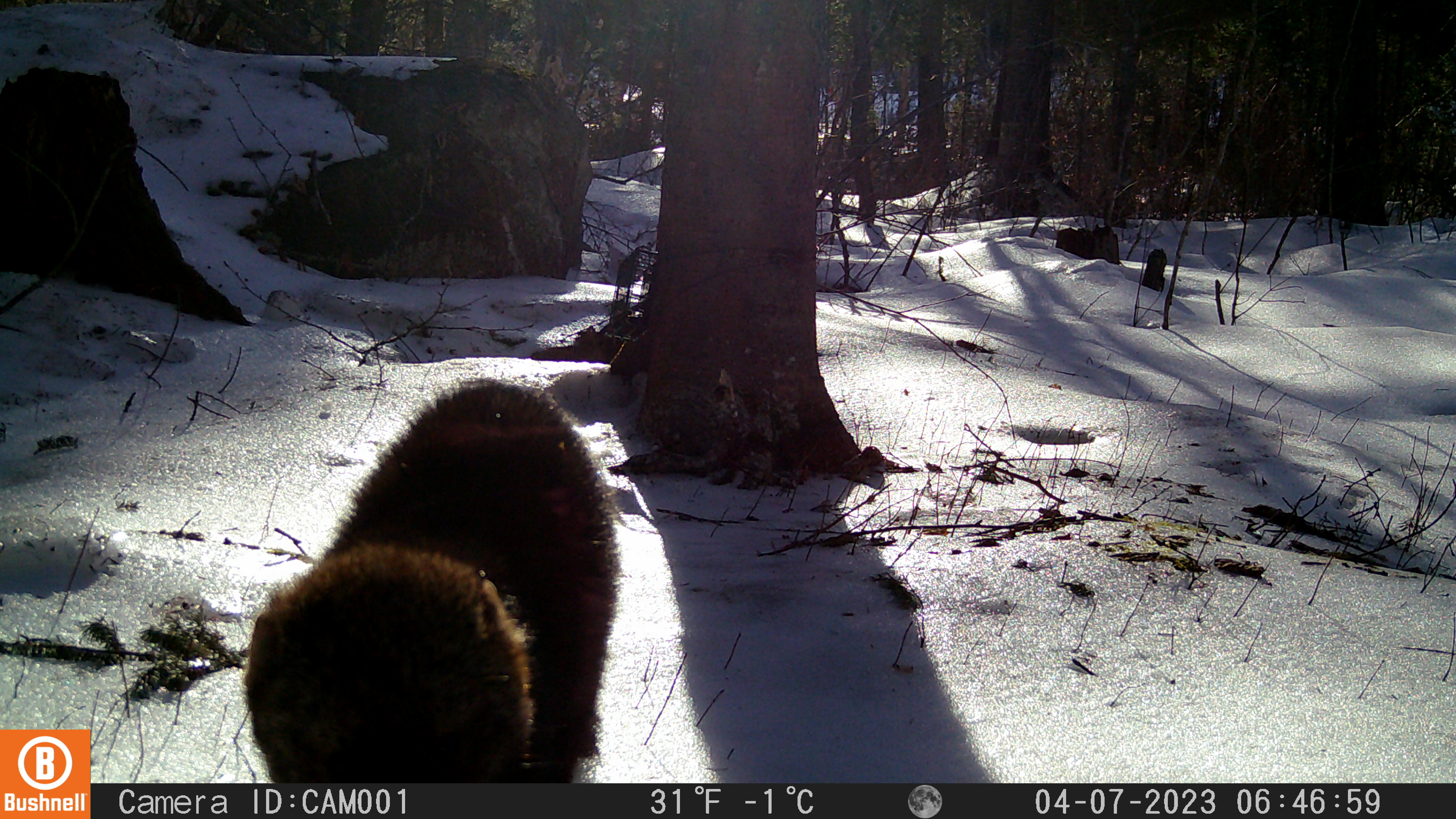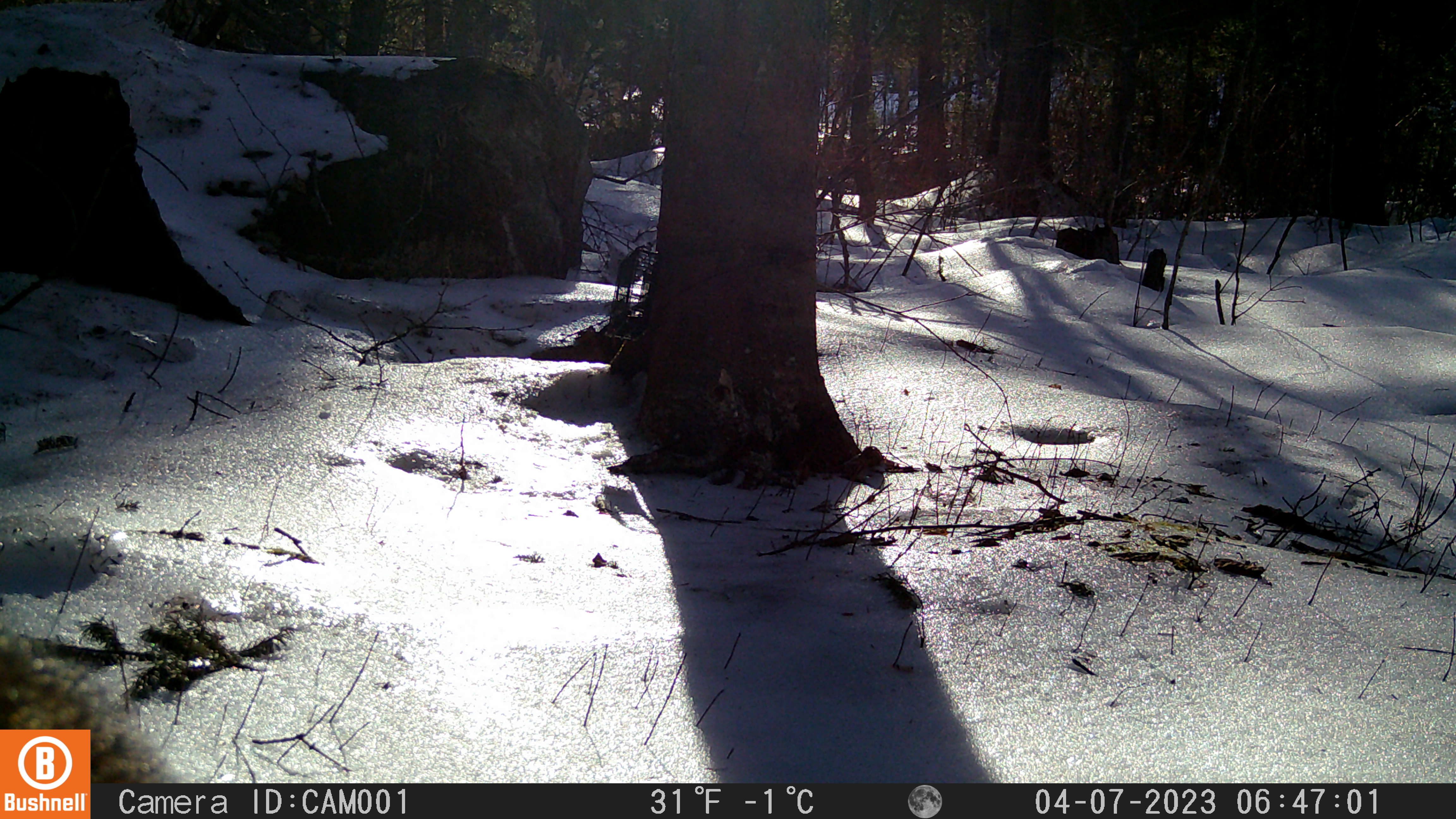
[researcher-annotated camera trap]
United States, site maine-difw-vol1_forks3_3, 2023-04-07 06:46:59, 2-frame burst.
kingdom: Animalia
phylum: Chordata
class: Mammalia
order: Carnivora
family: Mustelidae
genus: Pekania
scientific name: Pekania pennanti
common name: fisher